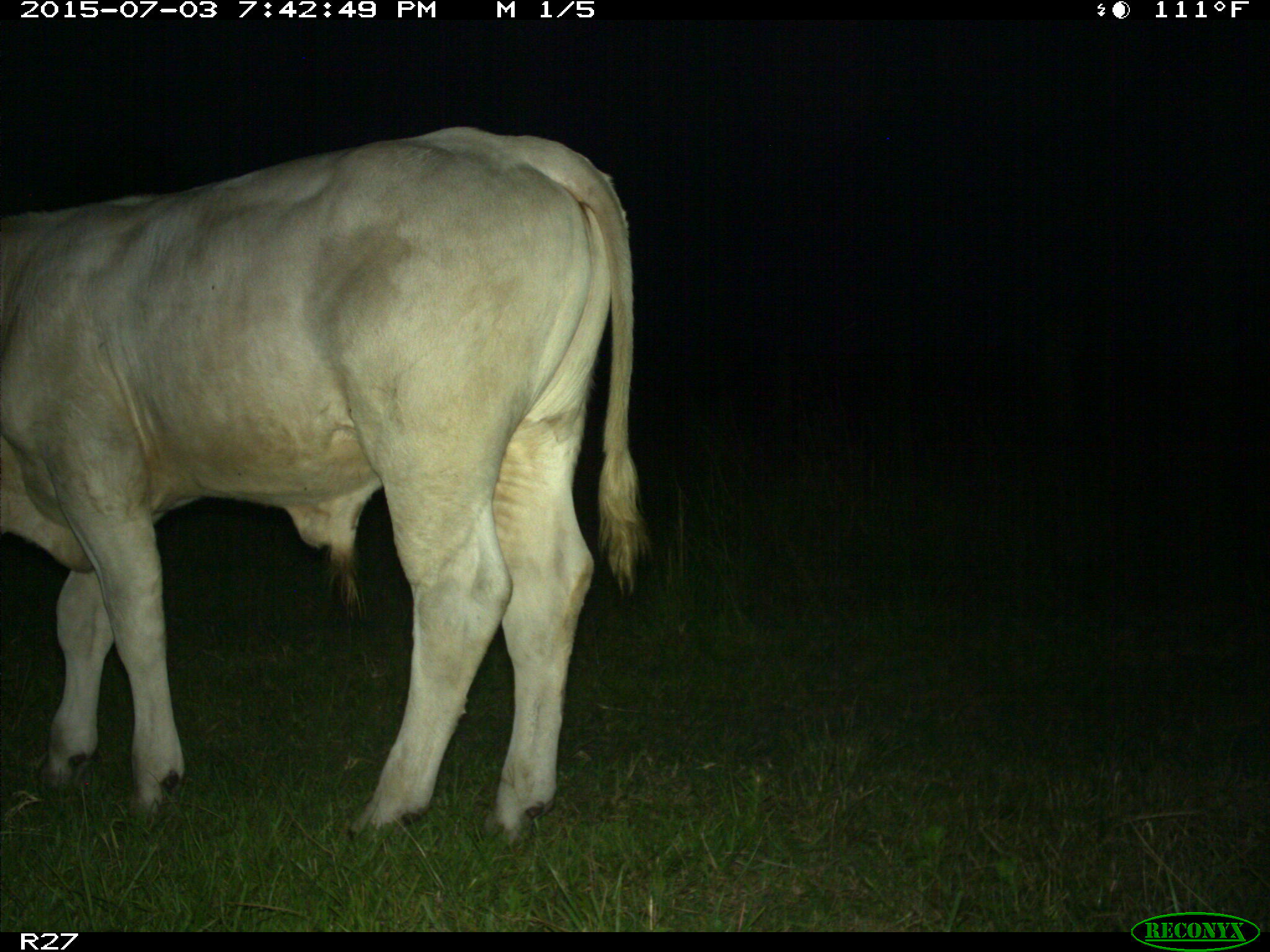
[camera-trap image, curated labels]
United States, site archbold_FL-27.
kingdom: Animalia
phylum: Chordata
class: Mammalia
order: Artiodactyla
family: Bovidae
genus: Bos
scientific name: Bos taurus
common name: domestic cow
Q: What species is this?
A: Bos taurus (domestic cow).